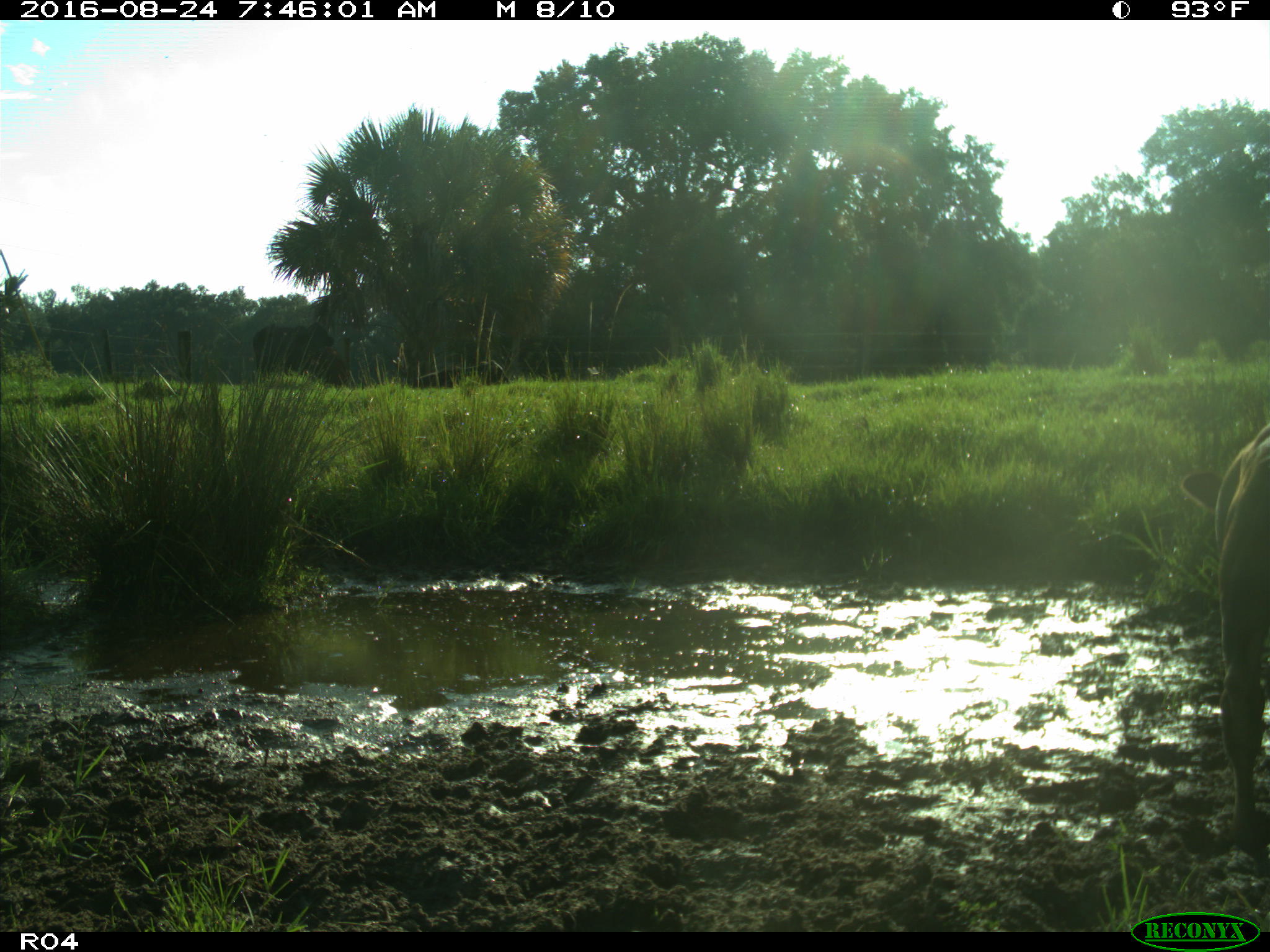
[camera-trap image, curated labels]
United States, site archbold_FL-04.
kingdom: Animalia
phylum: Chordata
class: Mammalia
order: Artiodactyla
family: Bovidae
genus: Bos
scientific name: Bos taurus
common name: domestic cow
Bos taurus (domestic cow).